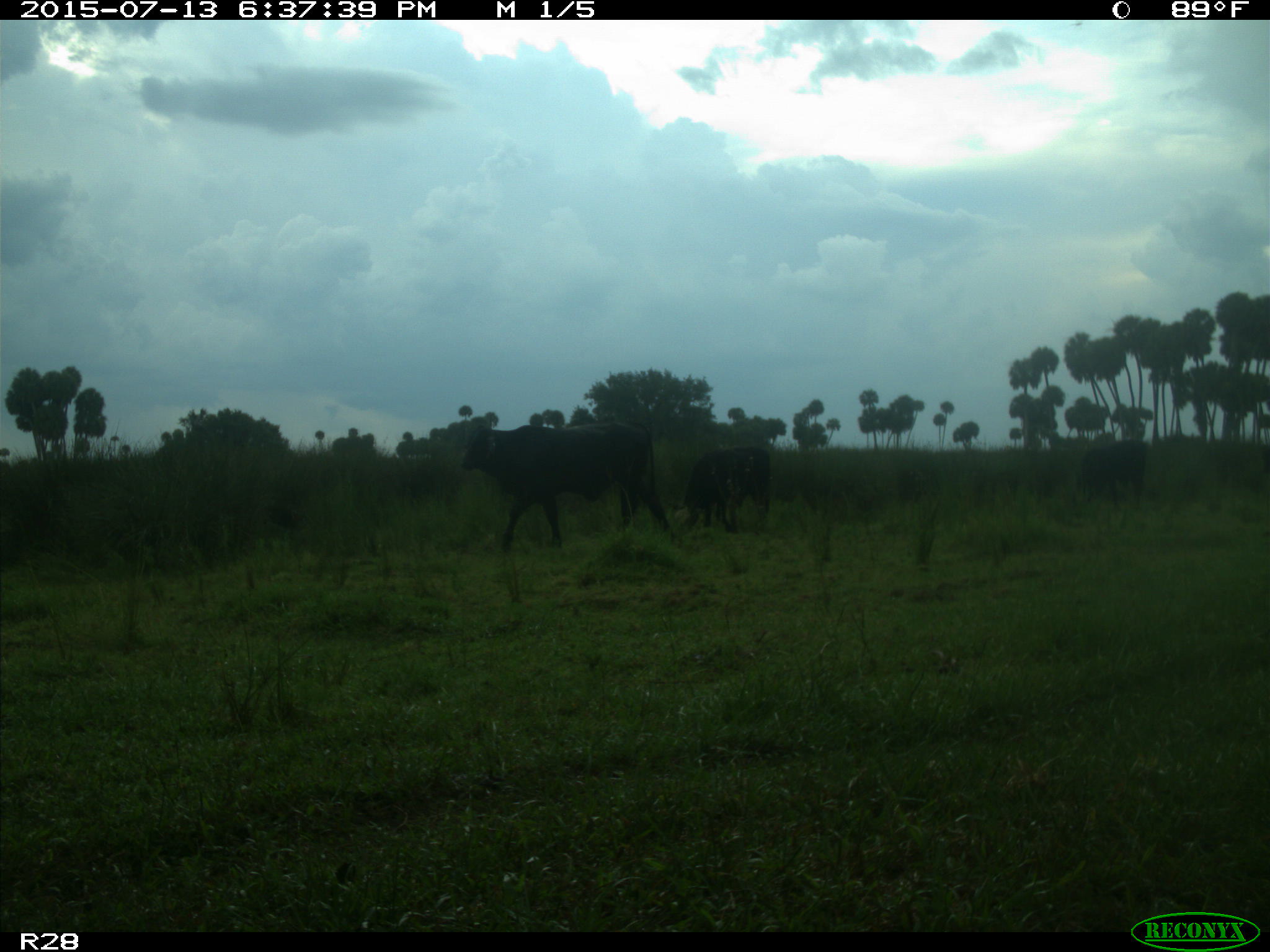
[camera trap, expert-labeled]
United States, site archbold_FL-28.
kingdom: Animalia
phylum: Chordata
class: Mammalia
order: Artiodactyla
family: Bovidae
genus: Bos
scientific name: Bos taurus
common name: domestic cow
Bos taurus (domestic cow).